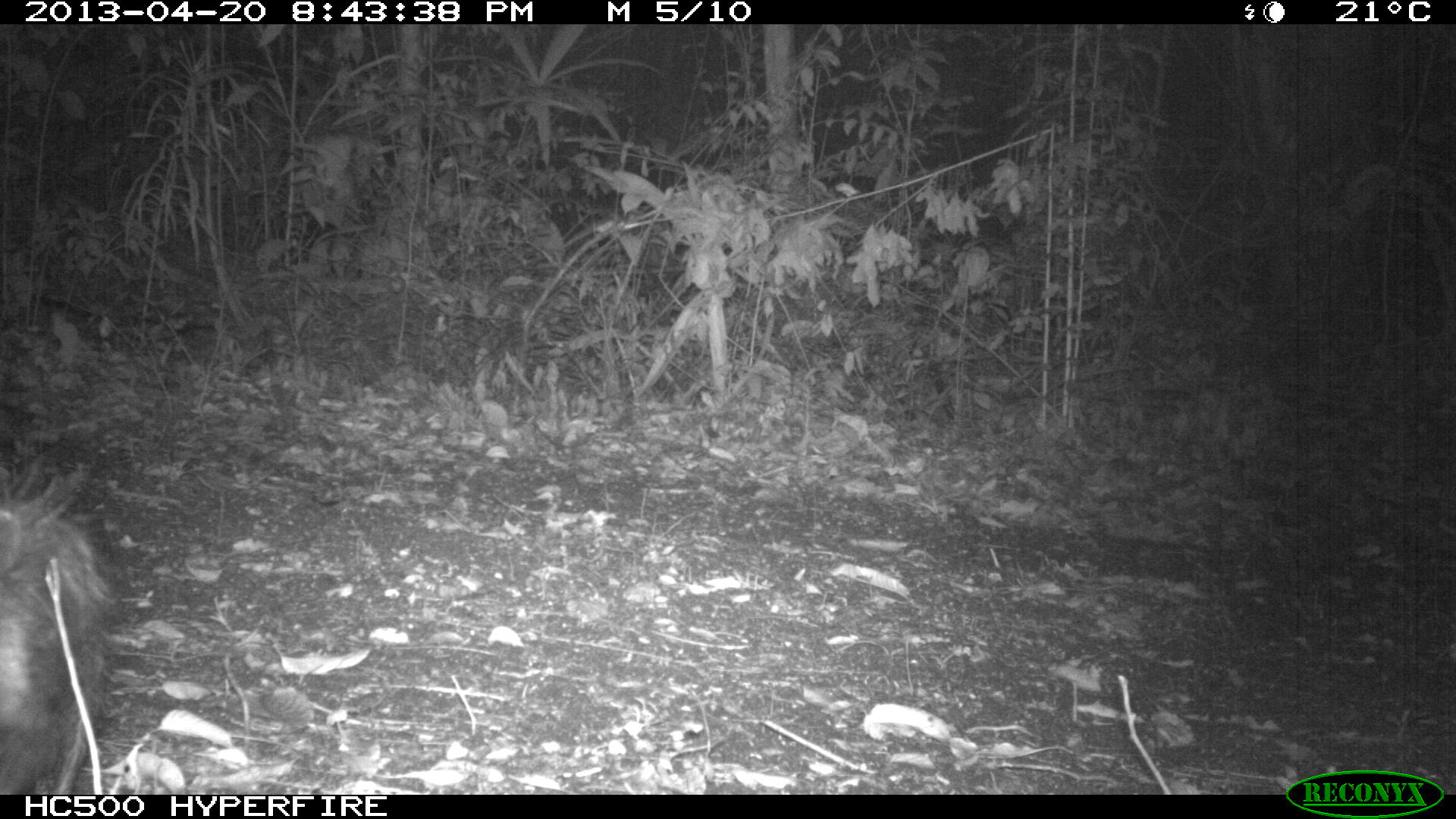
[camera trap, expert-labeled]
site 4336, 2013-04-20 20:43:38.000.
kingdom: Animalia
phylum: Chordata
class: Mammalia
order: Didelphimorphia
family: Didelphidae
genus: Didelphis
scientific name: Didelphis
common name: american opossums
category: didelphis sp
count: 1